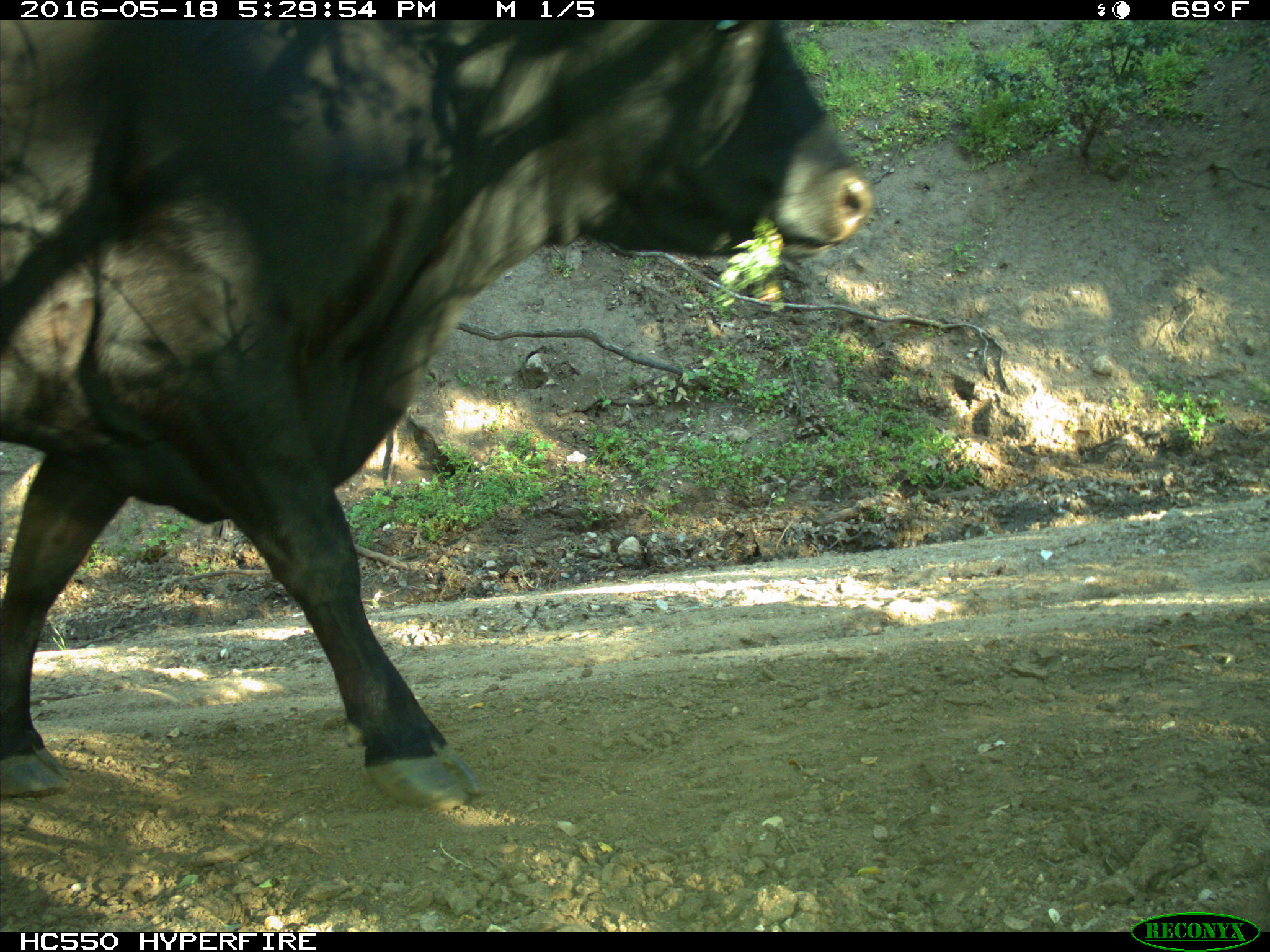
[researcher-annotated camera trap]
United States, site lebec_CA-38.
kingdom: Animalia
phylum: Chordata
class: Mammalia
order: Artiodactyla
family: Bovidae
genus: Bos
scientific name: Bos taurus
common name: domestic cow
Bos taurus (domestic cow).